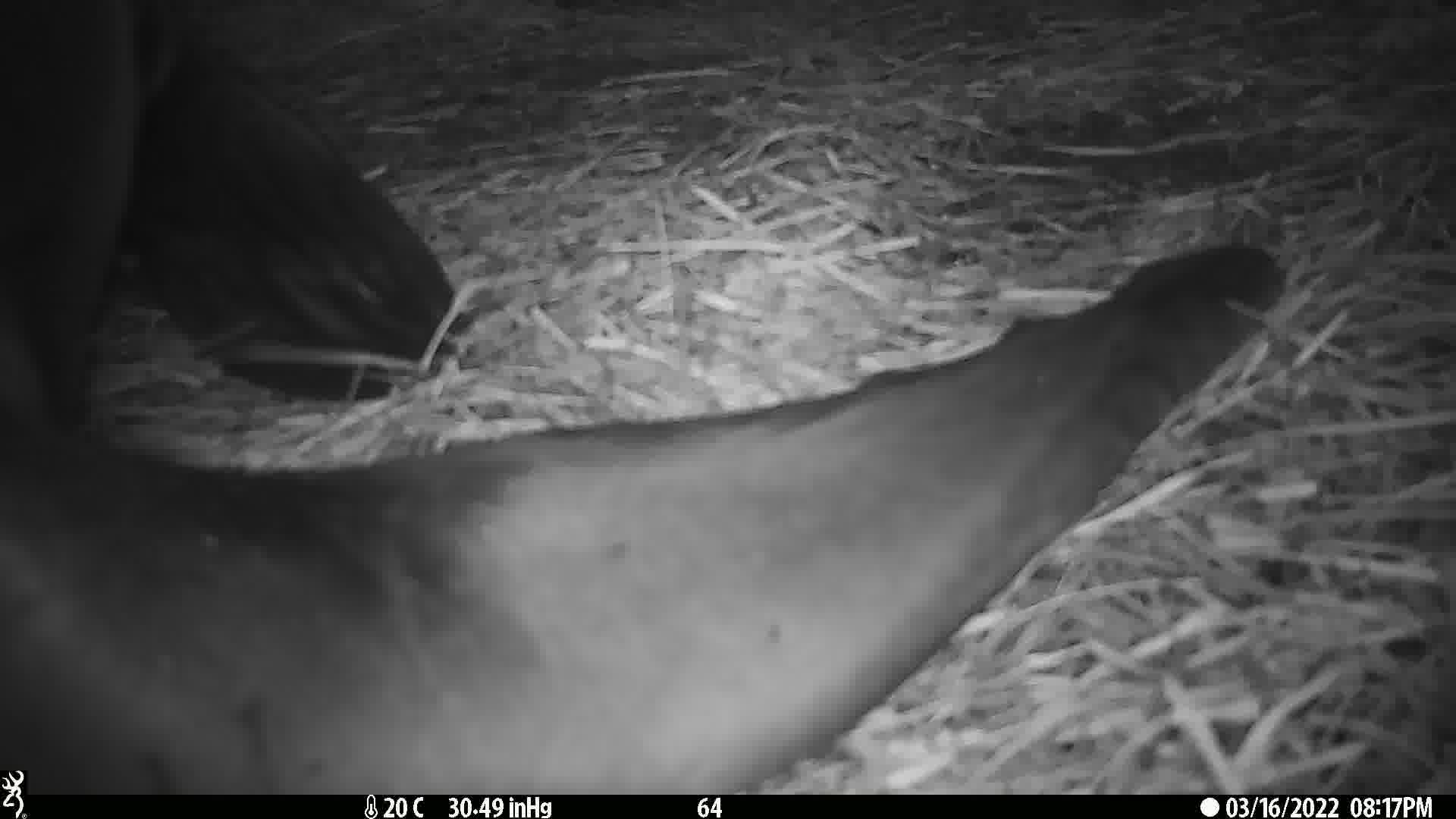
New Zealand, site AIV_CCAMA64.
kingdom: Animalia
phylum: Chordata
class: Mammalia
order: Carnivora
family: Otariidae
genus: Phocarctos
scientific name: Phocarctos hookeri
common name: new zealand sea lion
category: sealion